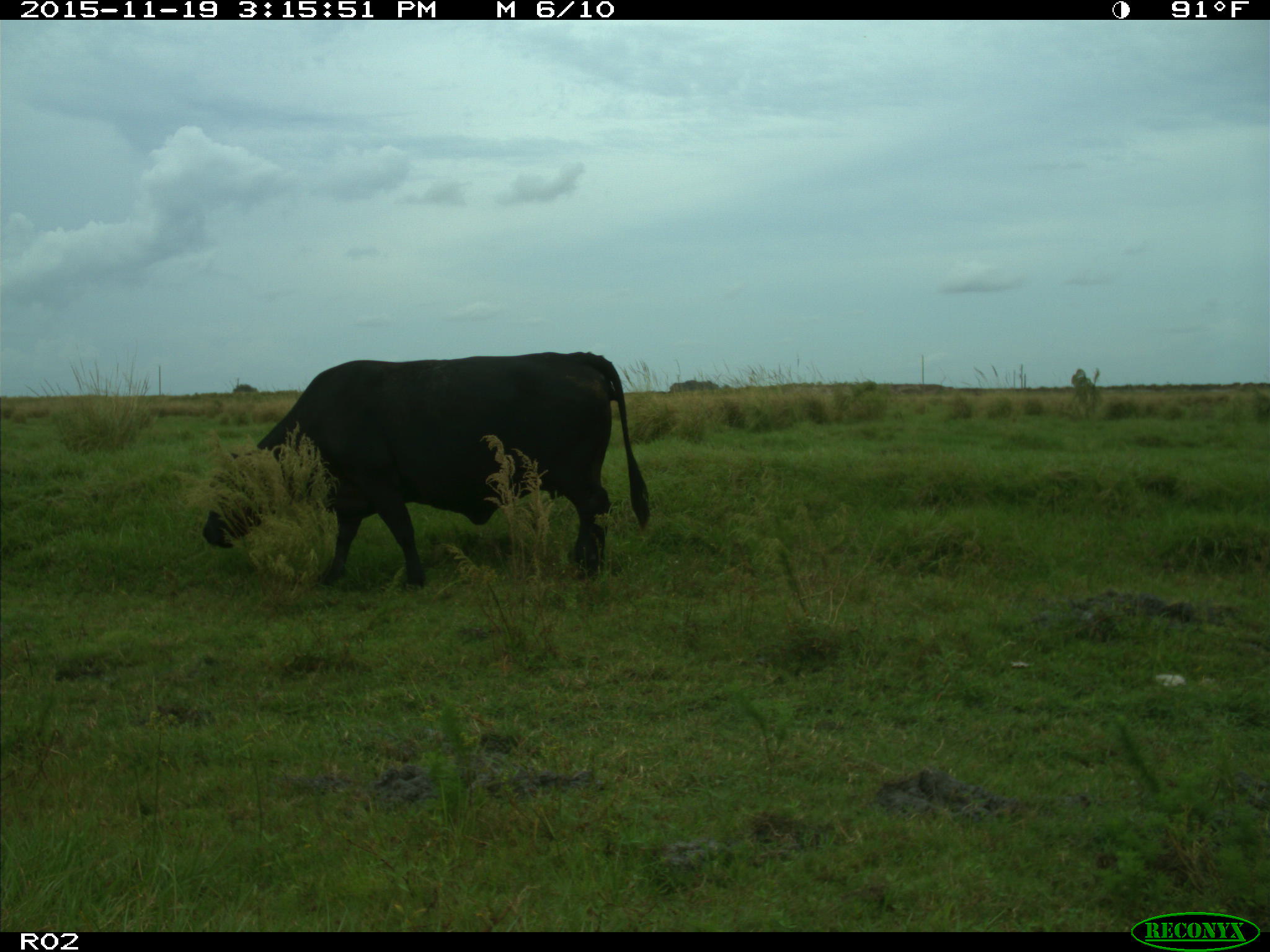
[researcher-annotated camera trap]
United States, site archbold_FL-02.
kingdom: Animalia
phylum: Chordata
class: Mammalia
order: Artiodactyla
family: Bovidae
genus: Bos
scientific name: Bos taurus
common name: domestic cow